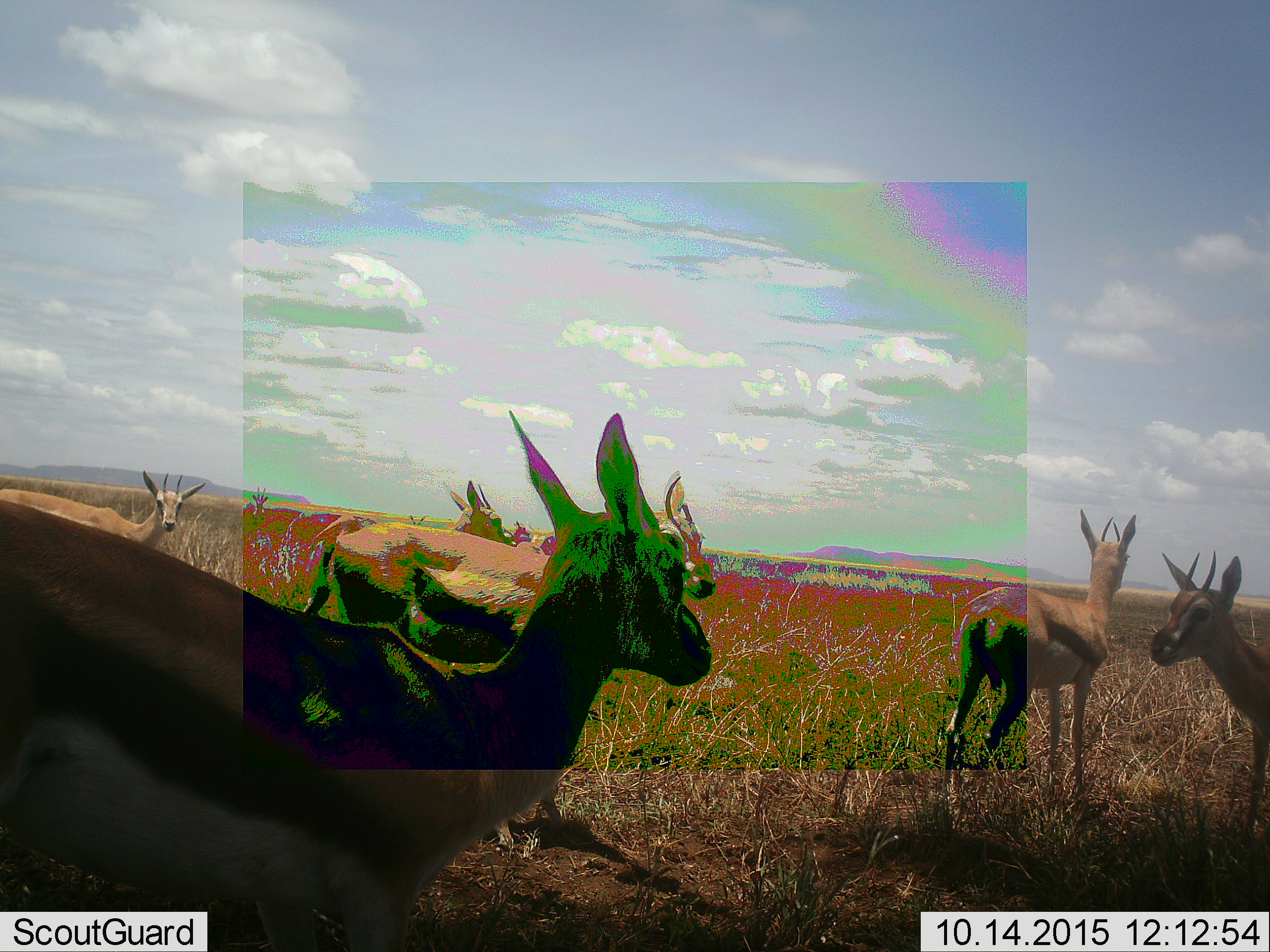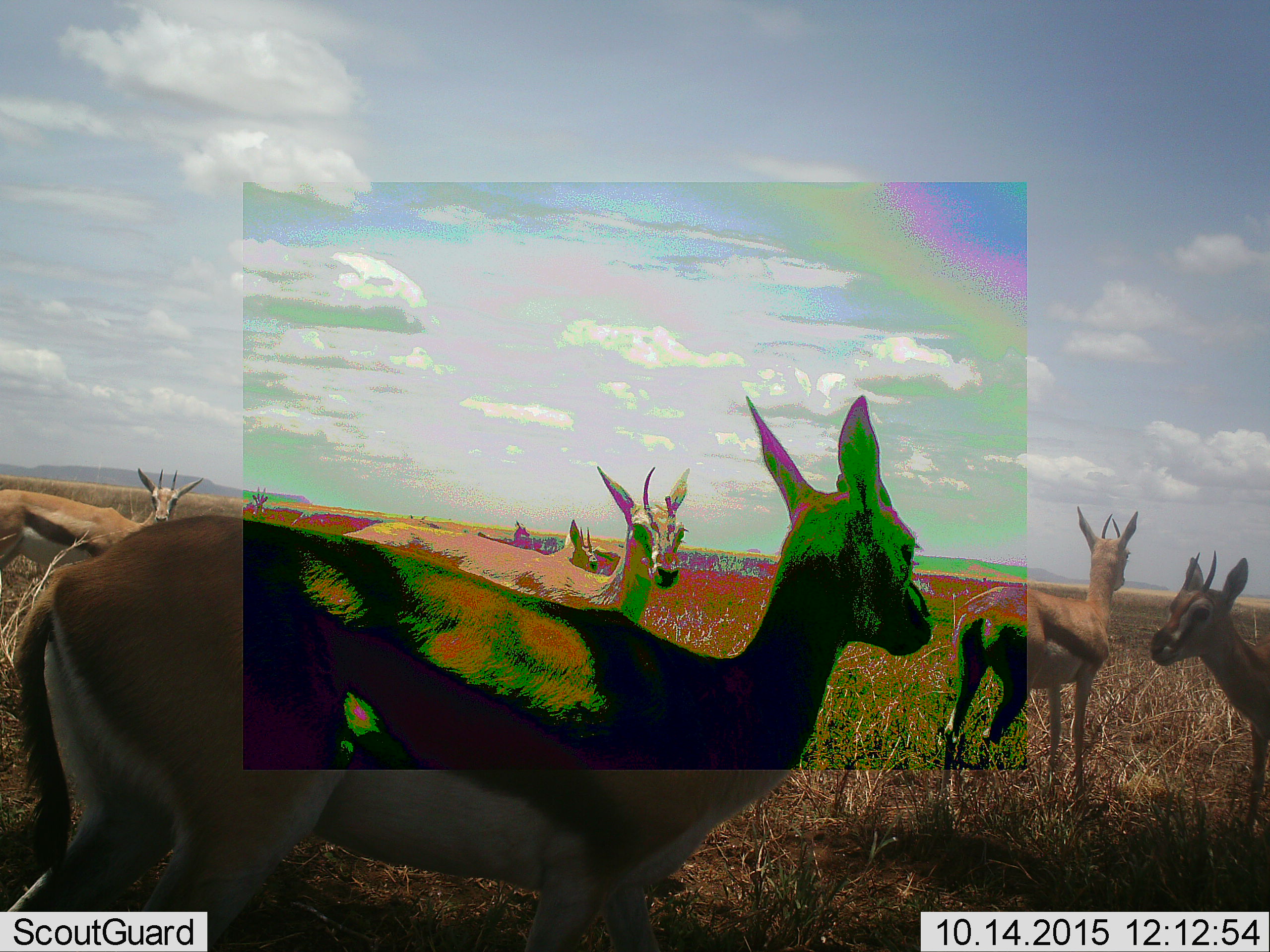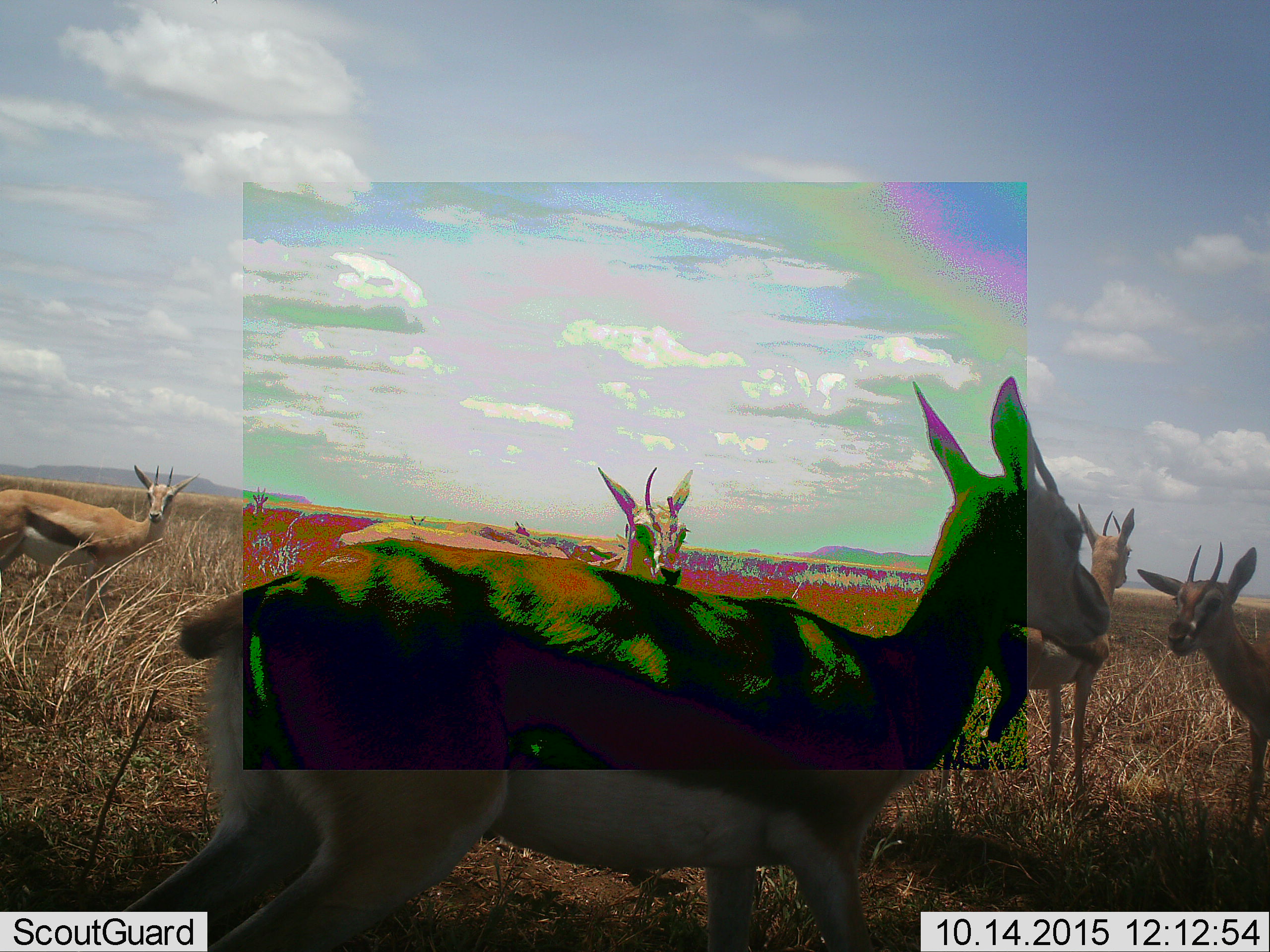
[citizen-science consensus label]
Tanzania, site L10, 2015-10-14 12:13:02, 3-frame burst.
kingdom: Animalia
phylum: Chordata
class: Mammalia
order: Artiodactyla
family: Bovidae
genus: Eudorcas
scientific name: Eudorcas thomsonii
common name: thomson's gazelle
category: gazellethomsons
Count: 10.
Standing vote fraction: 100%.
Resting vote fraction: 11%.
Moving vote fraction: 56%.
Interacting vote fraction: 0%.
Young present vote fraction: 11%.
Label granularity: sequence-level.